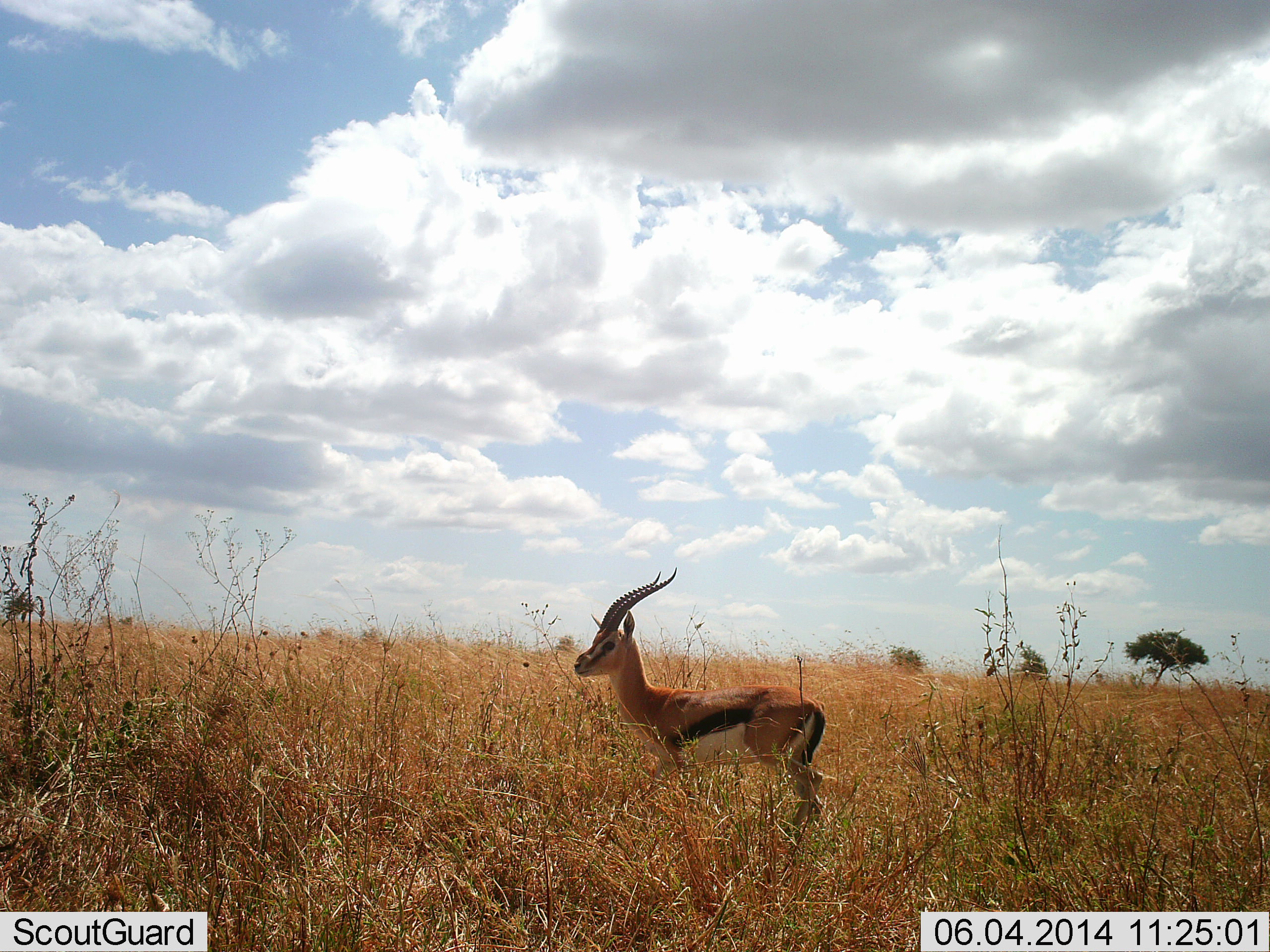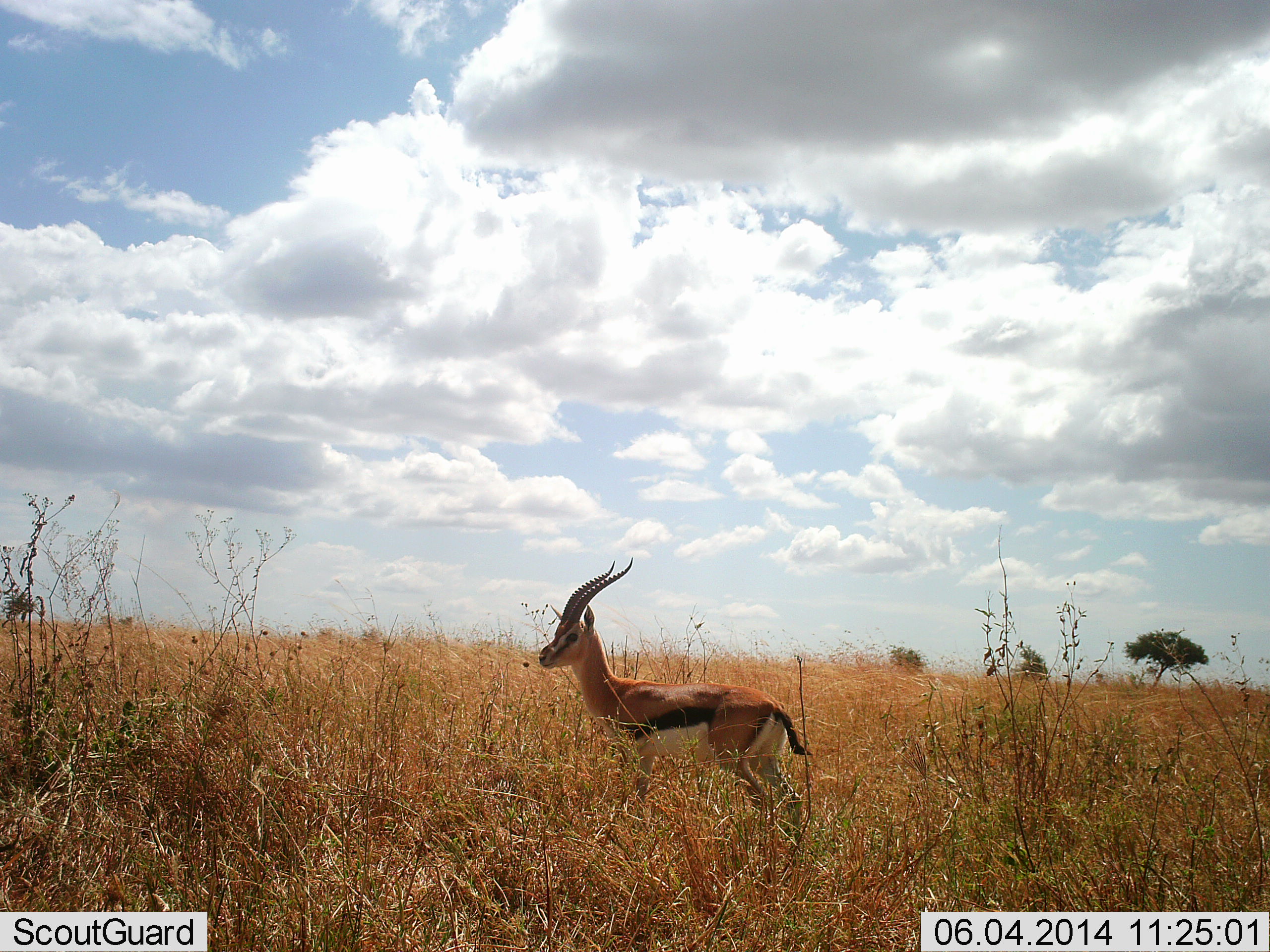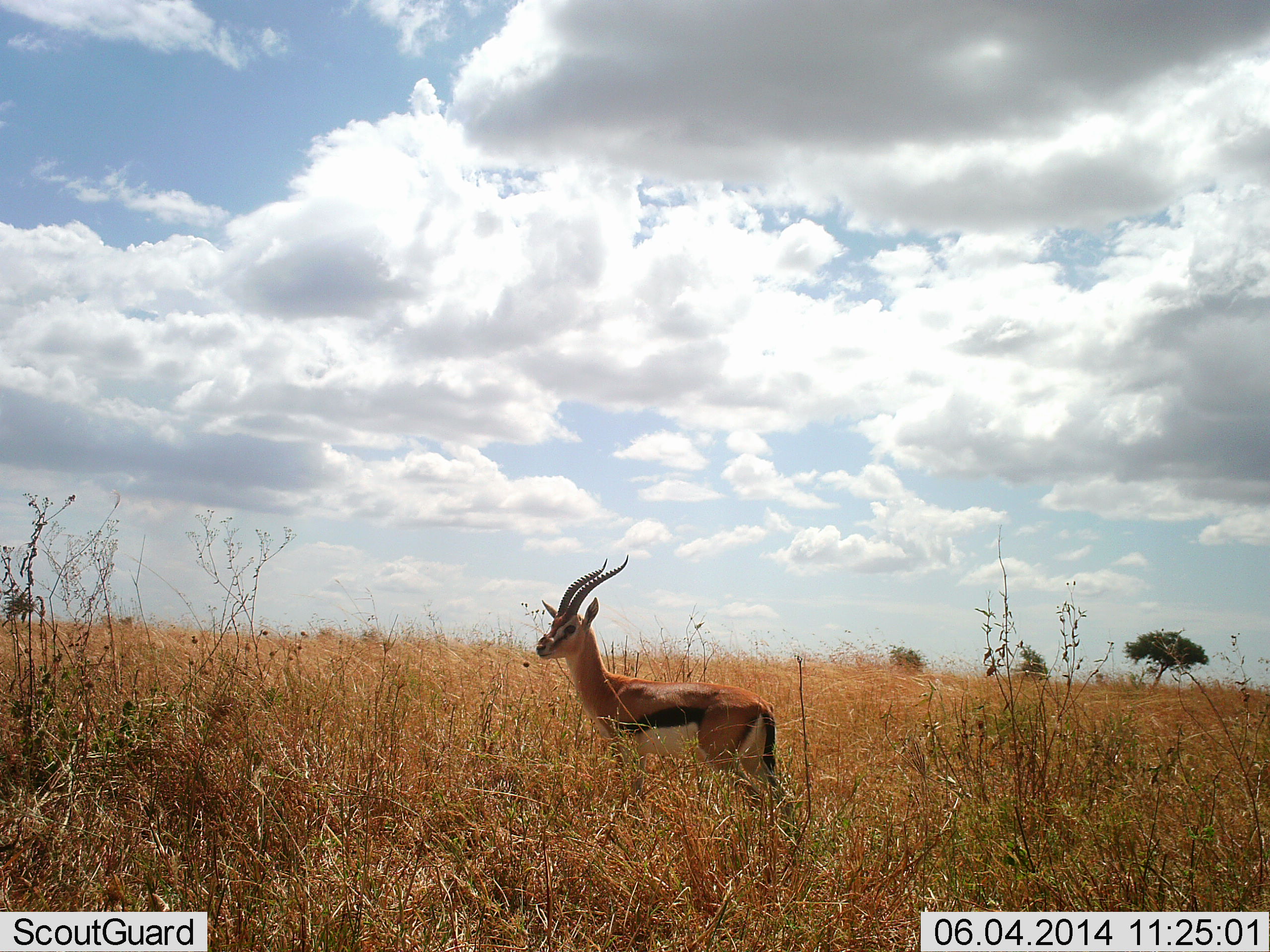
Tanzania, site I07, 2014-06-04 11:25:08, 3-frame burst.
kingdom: Animalia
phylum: Chordata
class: Mammalia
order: Artiodactyla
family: Bovidae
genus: Eudorcas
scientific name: Eudorcas thomsonii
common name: thomson's gazelle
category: gazellethomsons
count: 1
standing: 90%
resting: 0%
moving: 10%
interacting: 0%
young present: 0%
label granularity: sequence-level